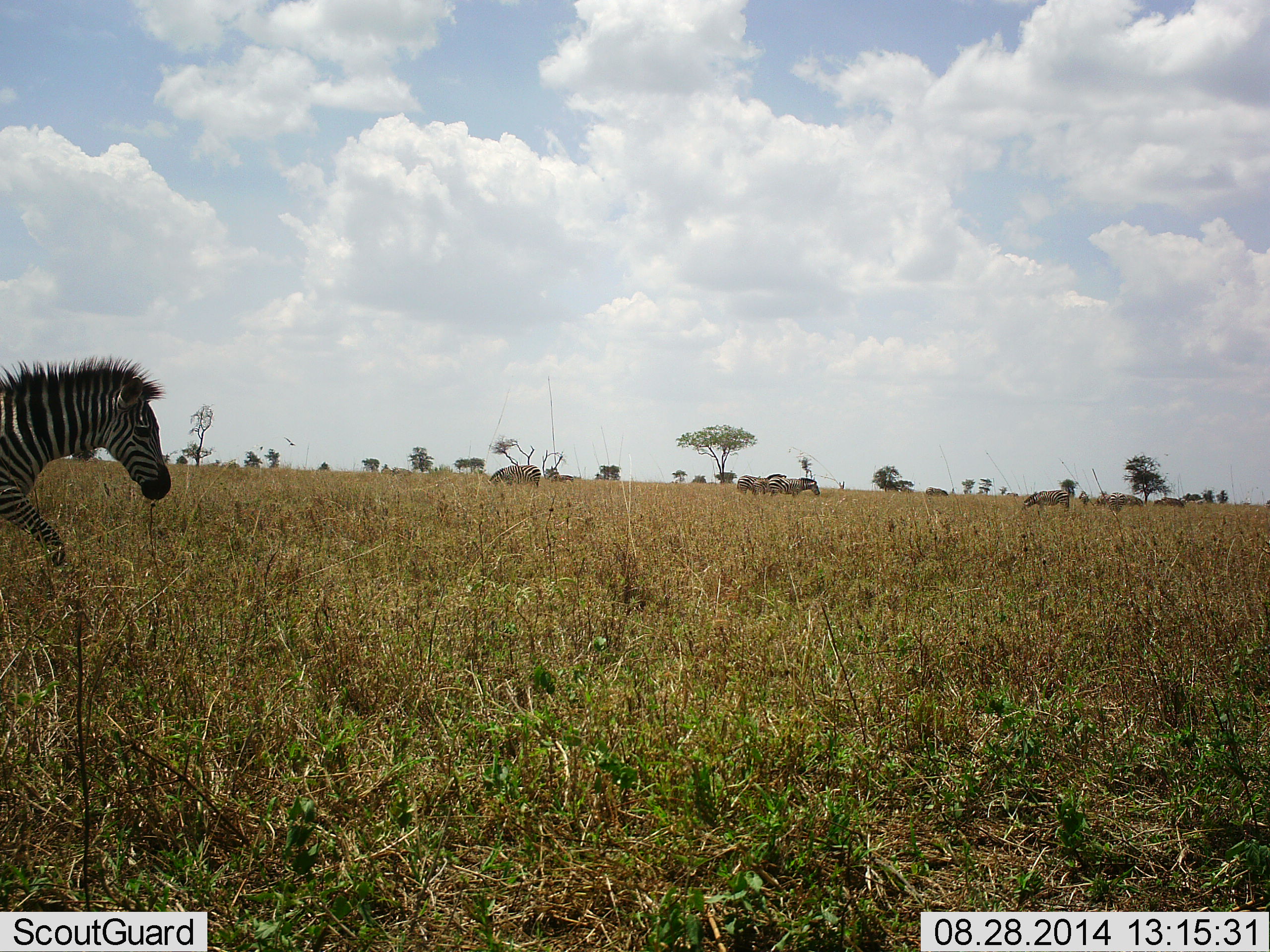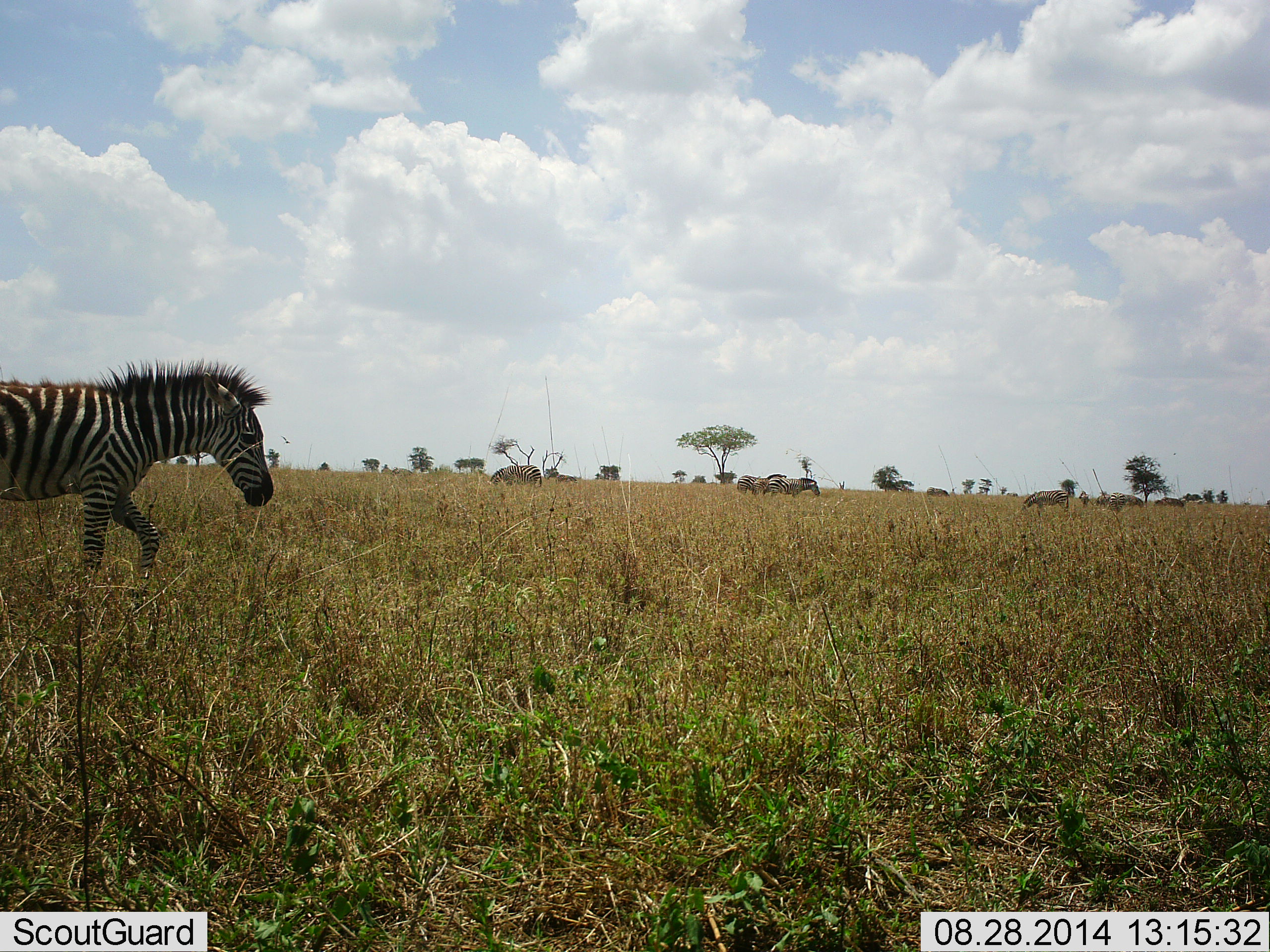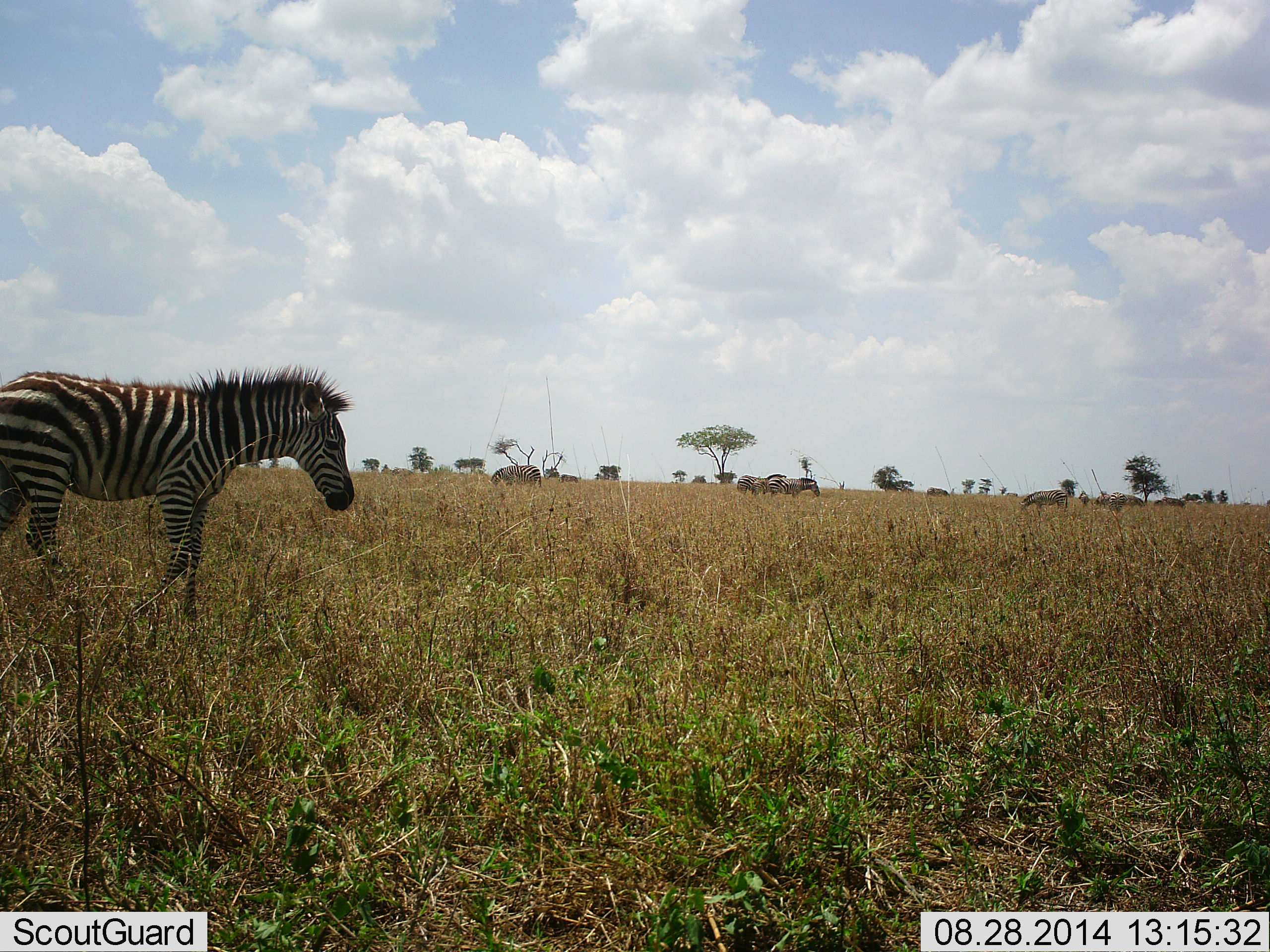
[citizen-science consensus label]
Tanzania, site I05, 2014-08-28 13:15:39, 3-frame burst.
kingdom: Animalia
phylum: Chordata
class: Mammalia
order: Perissodactyla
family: Equidae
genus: Equus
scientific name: Equus quagga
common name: plains zebra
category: zebra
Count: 7.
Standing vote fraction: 50%.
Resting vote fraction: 0%.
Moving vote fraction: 90%.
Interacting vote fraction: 0%.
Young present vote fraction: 0%.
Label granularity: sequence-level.